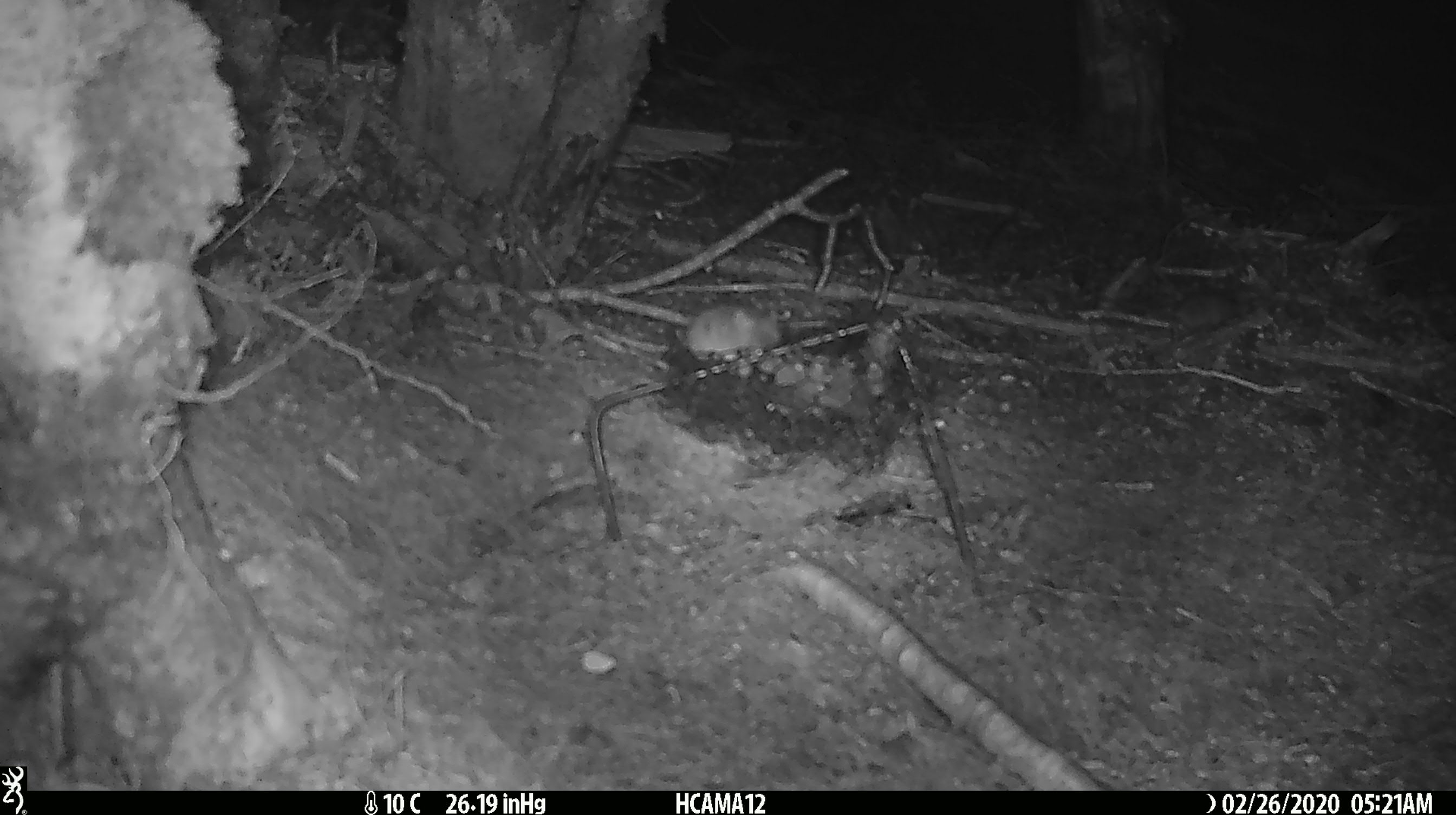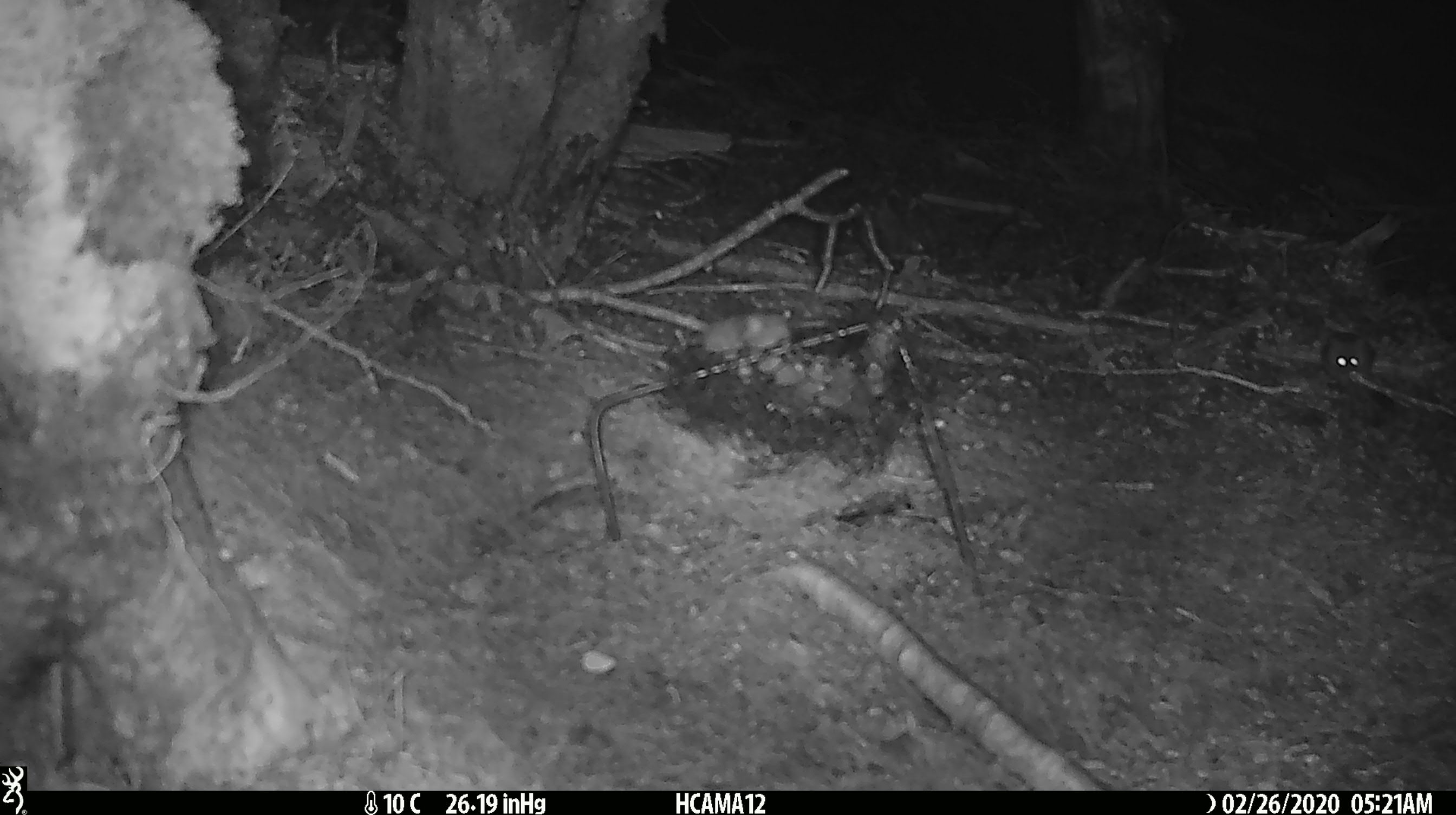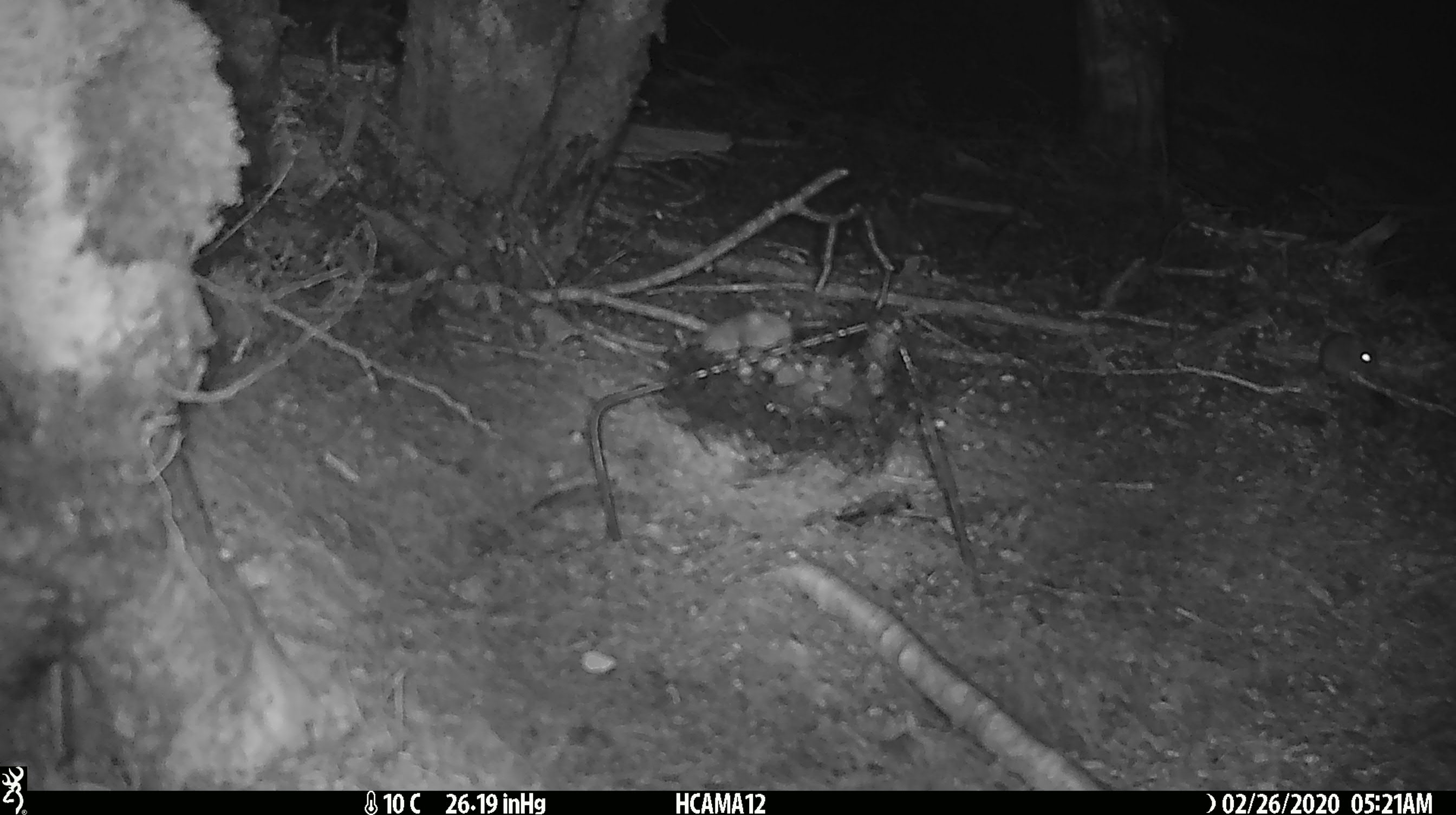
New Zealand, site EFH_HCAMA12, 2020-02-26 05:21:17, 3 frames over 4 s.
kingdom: Animalia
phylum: Chordata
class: Mammalia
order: Rodentia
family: Muridae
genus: Mus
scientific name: Mus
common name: mouse